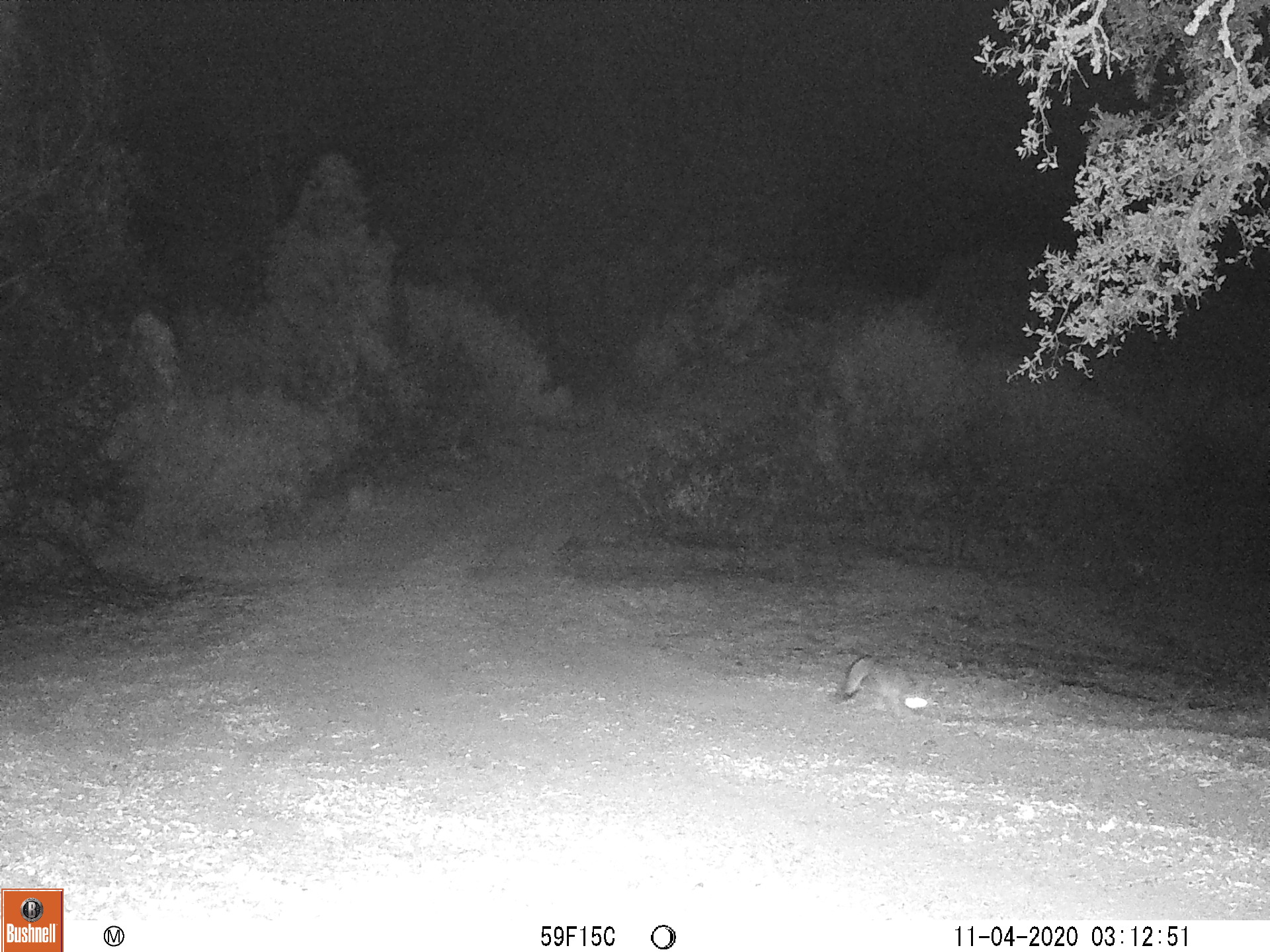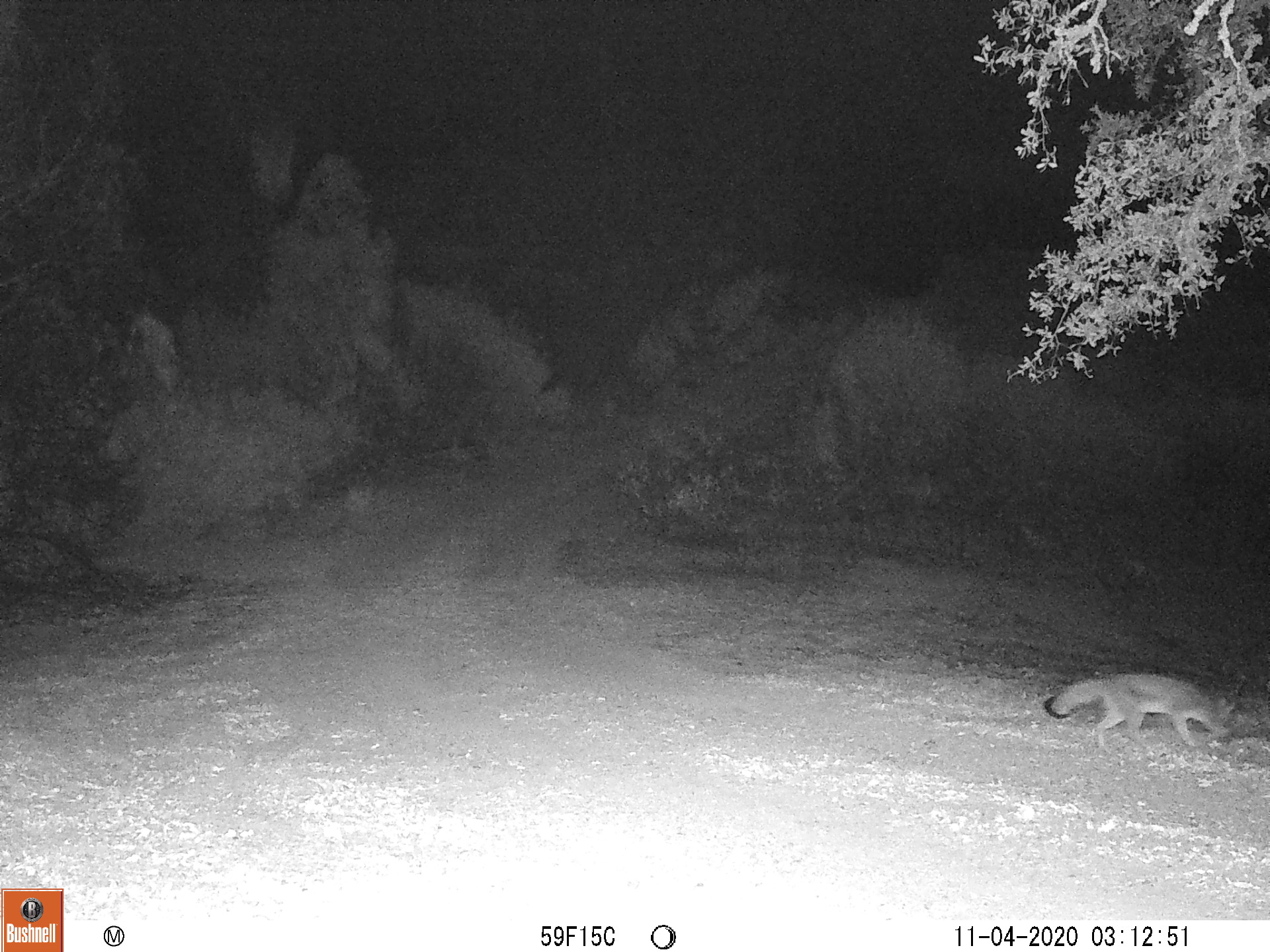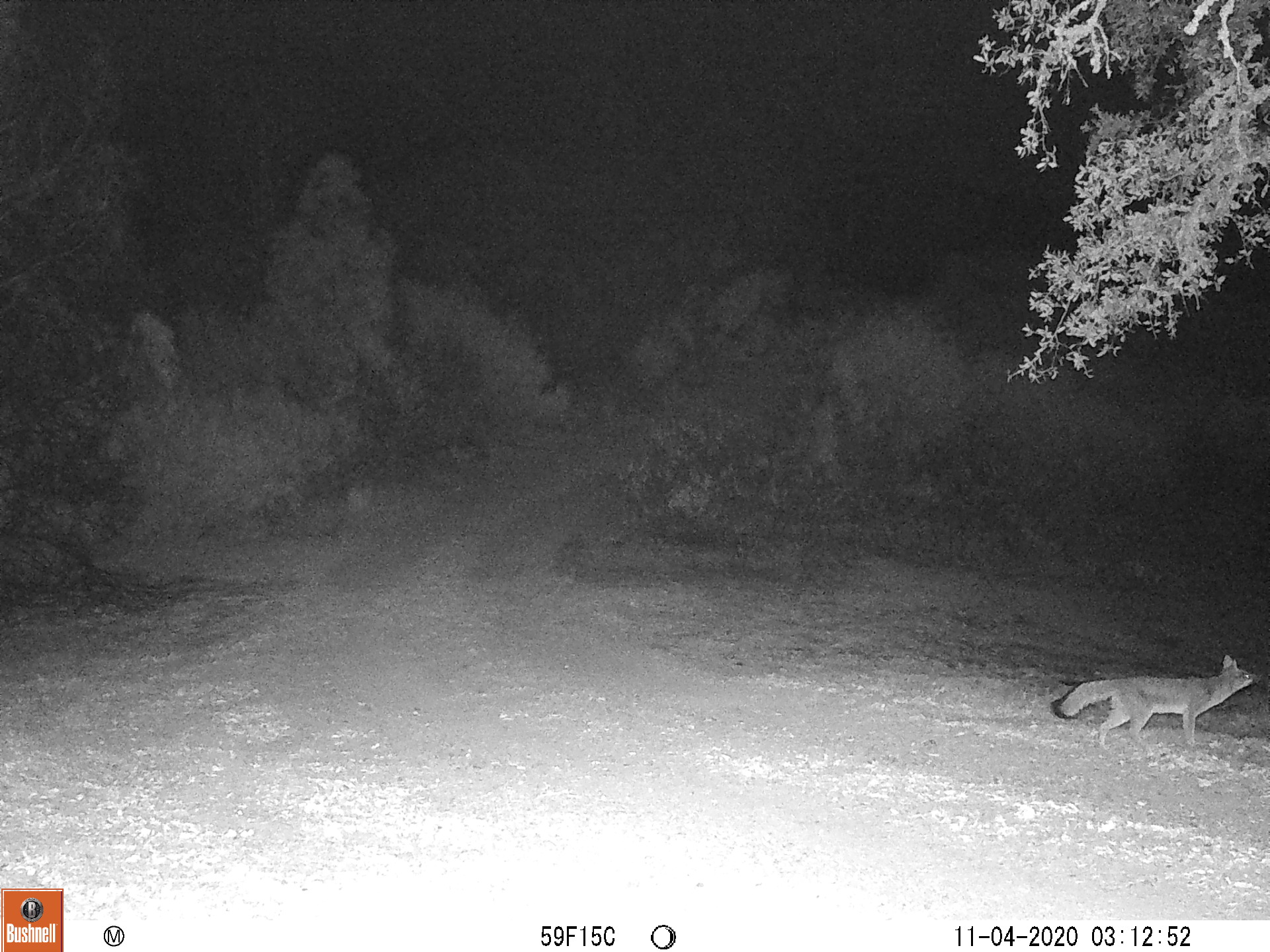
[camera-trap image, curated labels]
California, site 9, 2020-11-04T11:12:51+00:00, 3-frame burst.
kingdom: Animalia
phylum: Chordata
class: Mammalia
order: Carnivora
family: Canidae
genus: Urocyon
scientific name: Urocyon cinereoargenteus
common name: gray fox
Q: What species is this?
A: Gray fox (Urocyon cinereoargenteus).